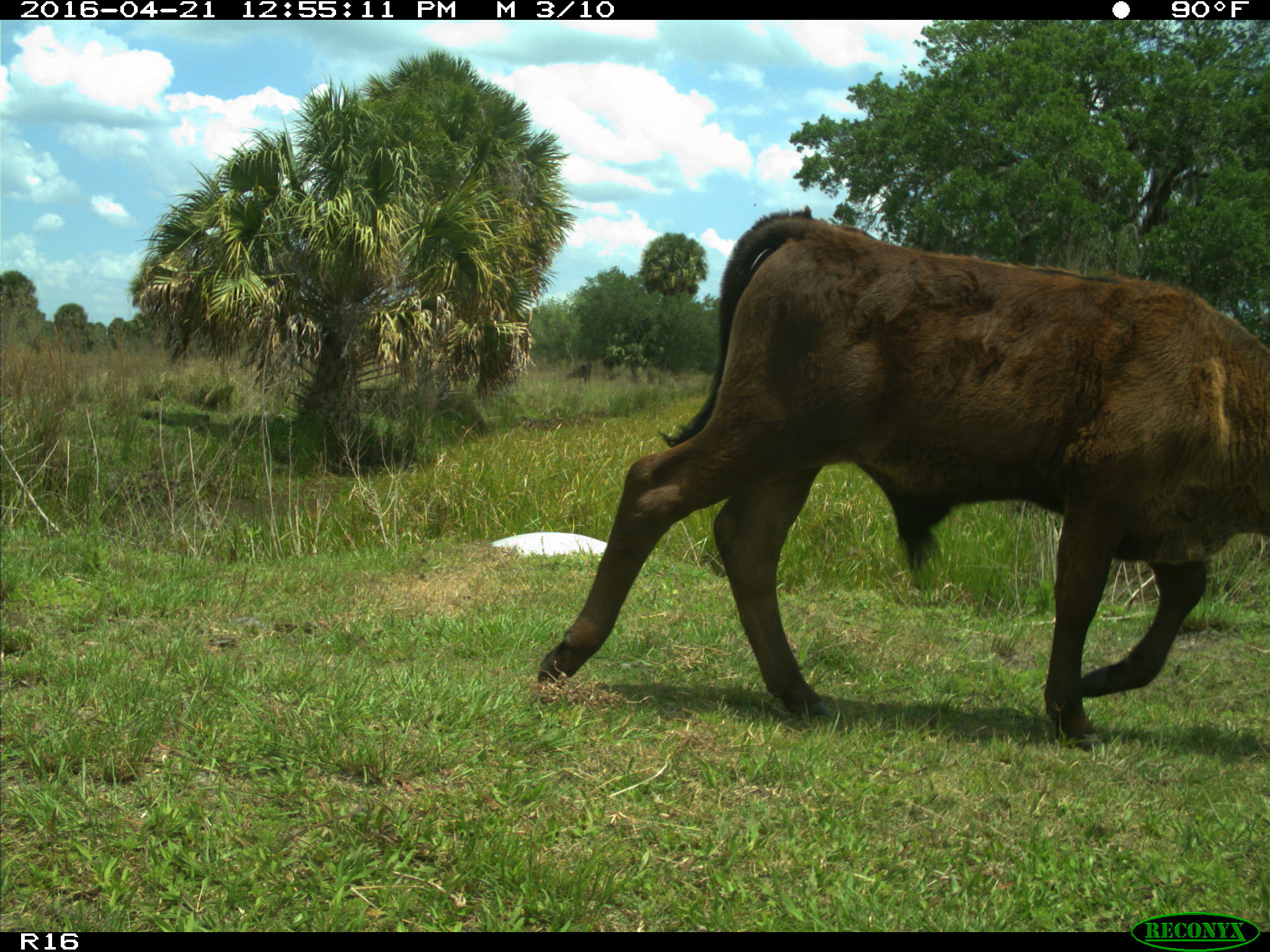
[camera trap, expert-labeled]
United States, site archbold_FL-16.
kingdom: Animalia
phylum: Chordata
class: Mammalia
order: Artiodactyla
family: Bovidae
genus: Bos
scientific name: Bos taurus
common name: domestic cow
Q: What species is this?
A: Bos taurus (domestic cow).